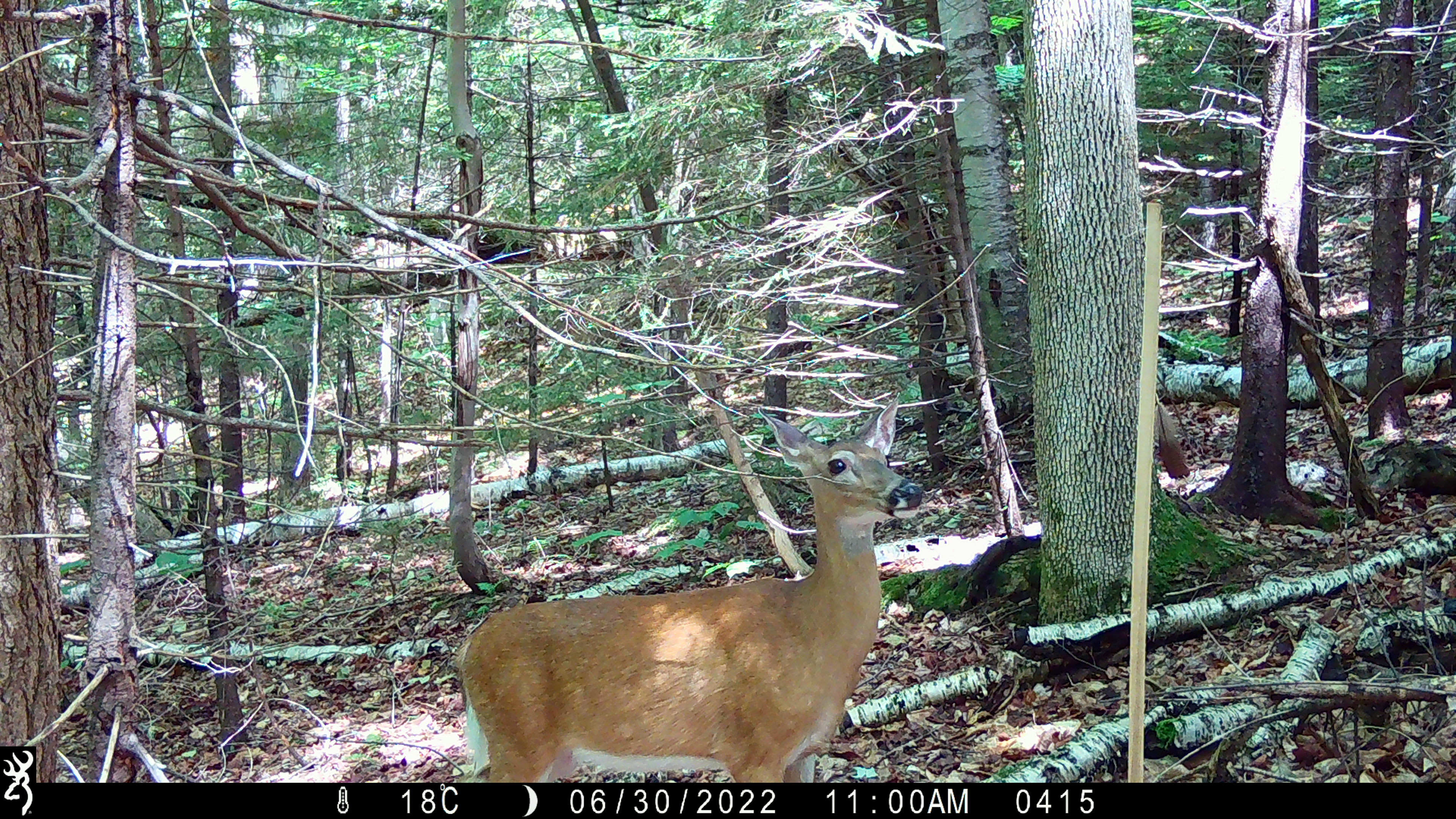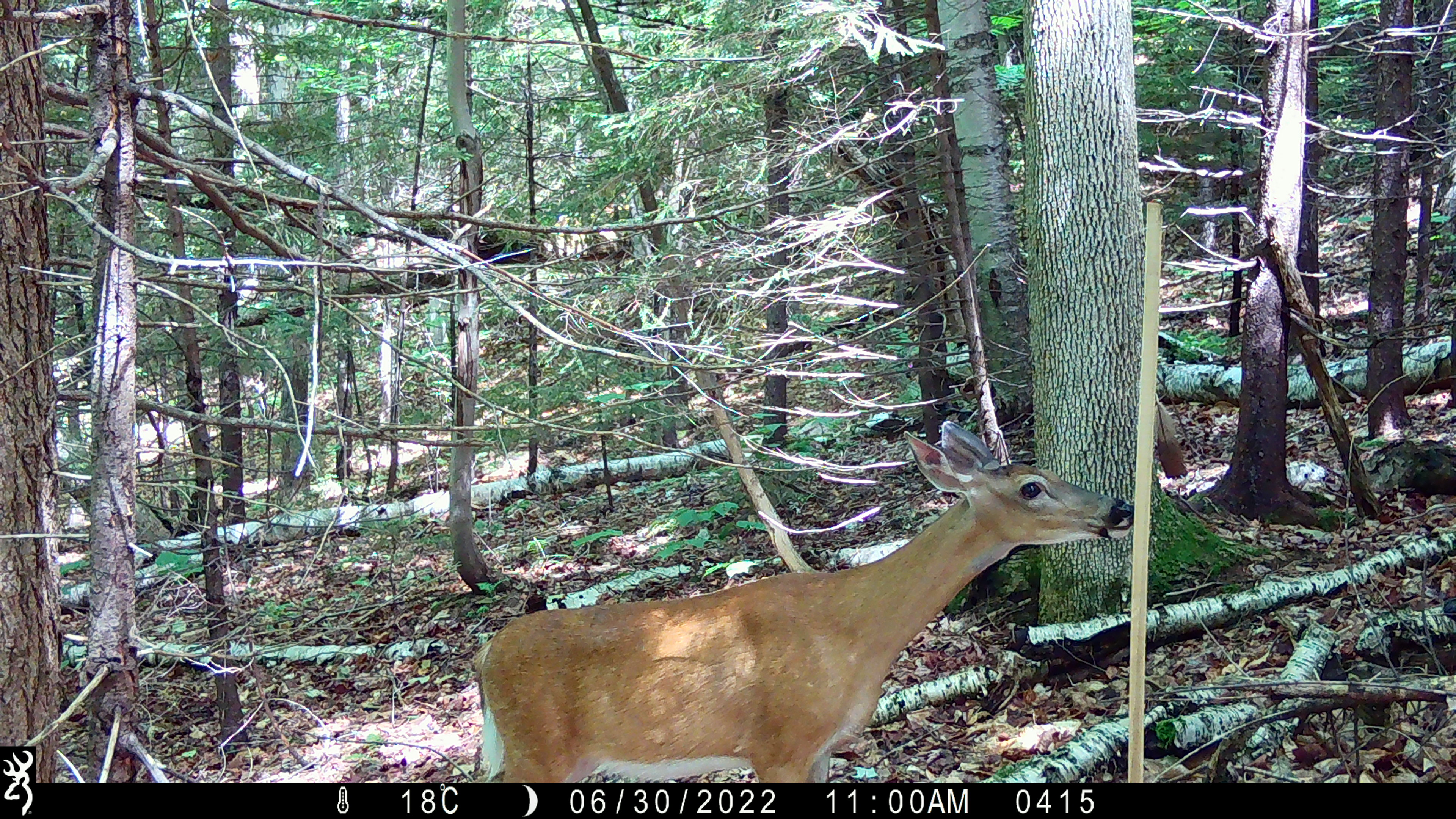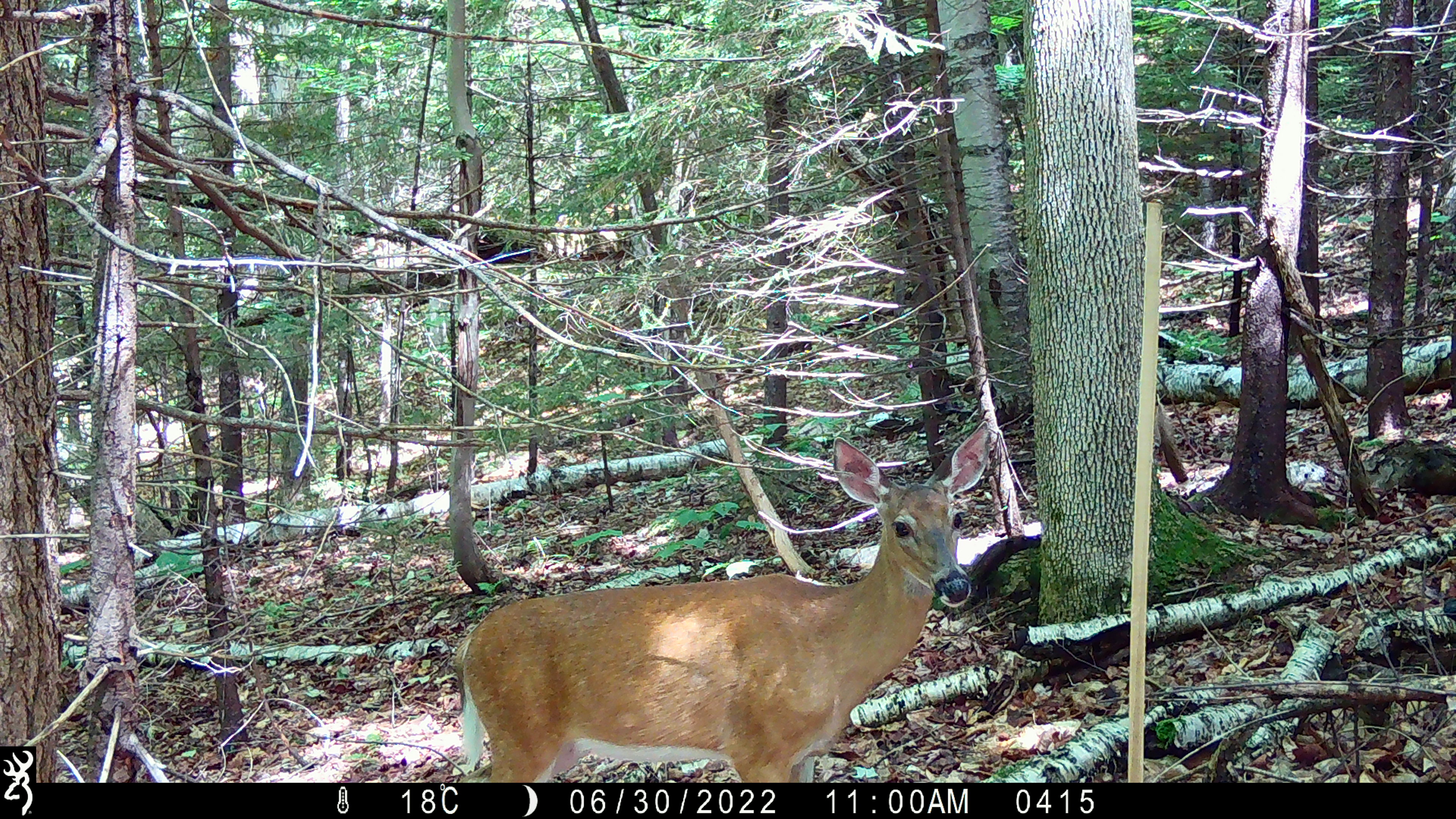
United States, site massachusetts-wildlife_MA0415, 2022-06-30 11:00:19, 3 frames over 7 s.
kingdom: Animalia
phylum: Chordata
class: Mammalia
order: Artiodactyla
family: Cervidae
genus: Odocoileus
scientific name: Odocoileus virginianus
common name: white-tailed deer